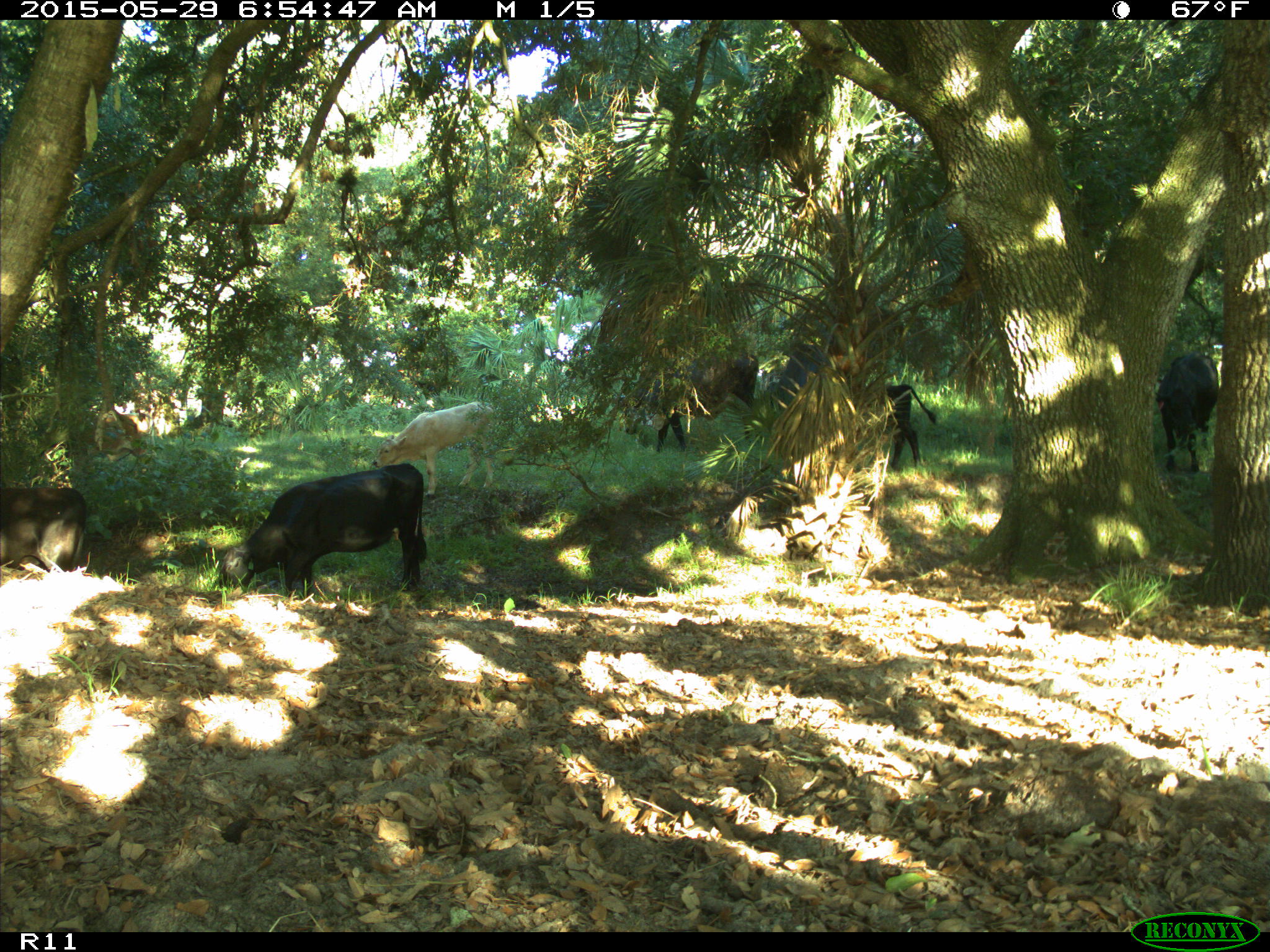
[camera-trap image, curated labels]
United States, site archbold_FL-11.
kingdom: Animalia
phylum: Chordata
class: Mammalia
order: Artiodactyla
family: Bovidae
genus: Bos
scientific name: Bos taurus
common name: domestic cow